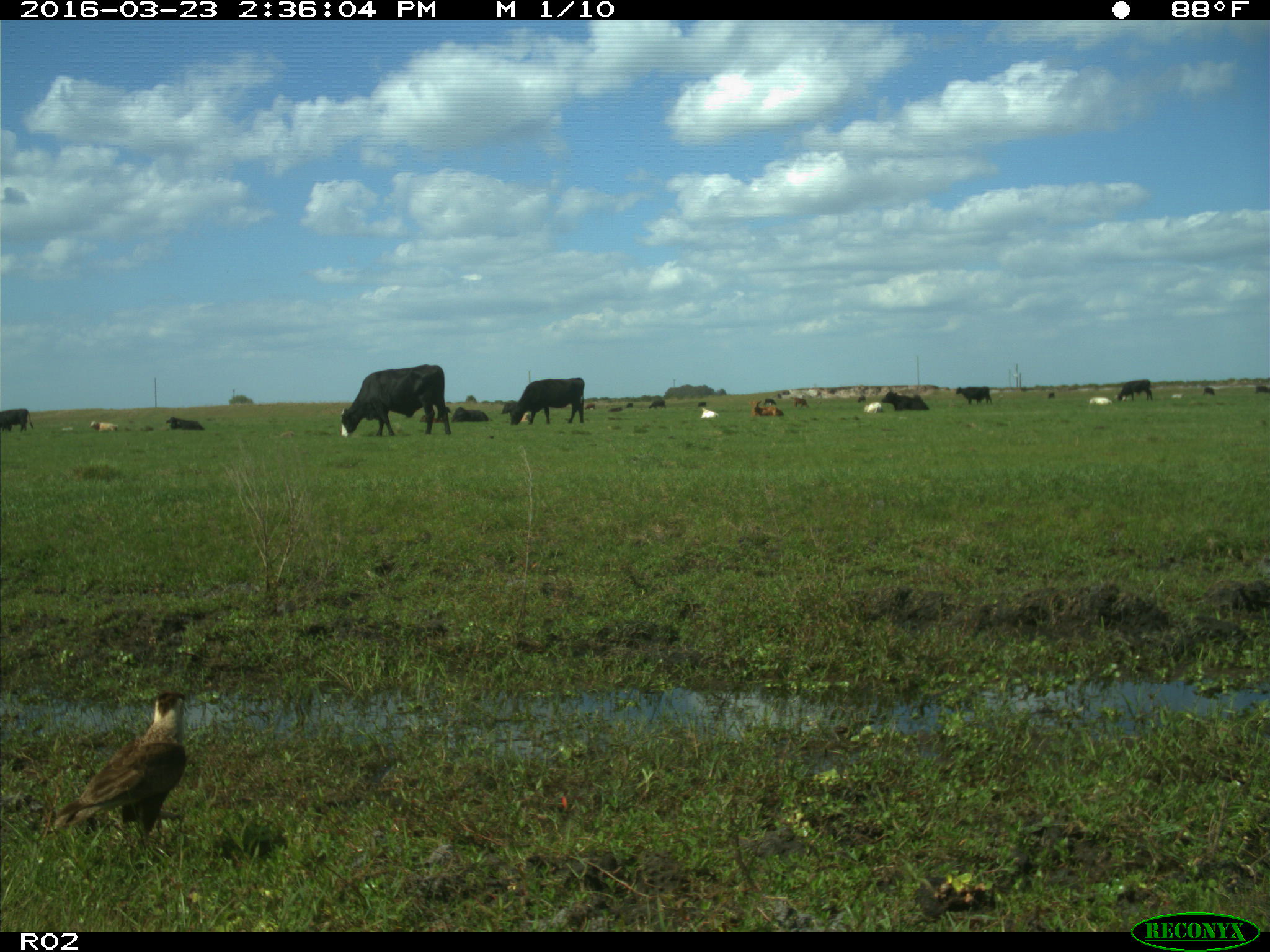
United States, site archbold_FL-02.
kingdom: Animalia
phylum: Chordata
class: Mammalia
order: Artiodactyla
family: Bovidae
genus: Bos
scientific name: Bos taurus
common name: domestic cow